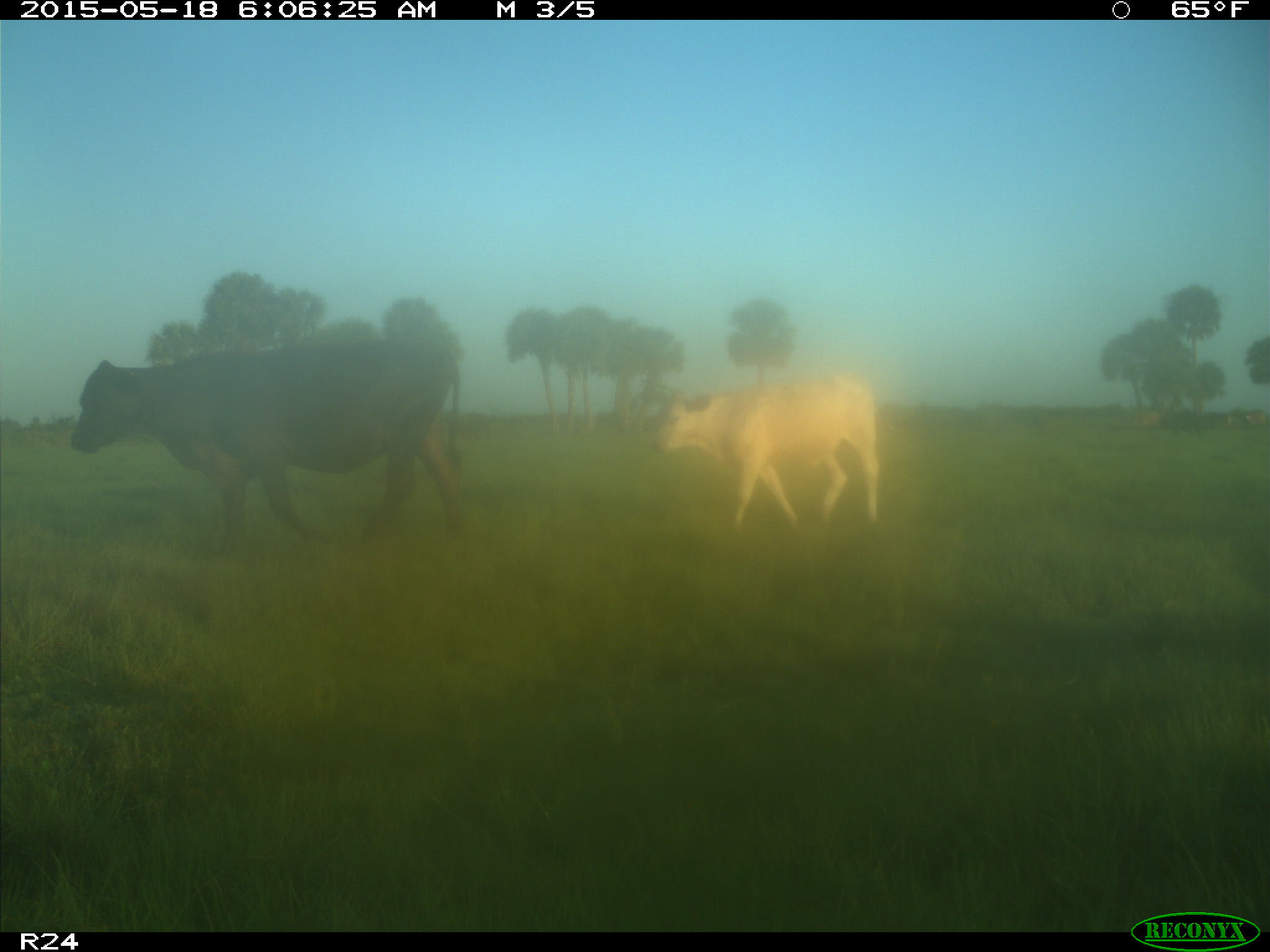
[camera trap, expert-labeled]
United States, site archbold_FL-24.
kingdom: Animalia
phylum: Chordata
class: Mammalia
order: Artiodactyla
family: Bovidae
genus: Bos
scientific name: Bos taurus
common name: domestic cow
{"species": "Bos taurus (domestic cow)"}